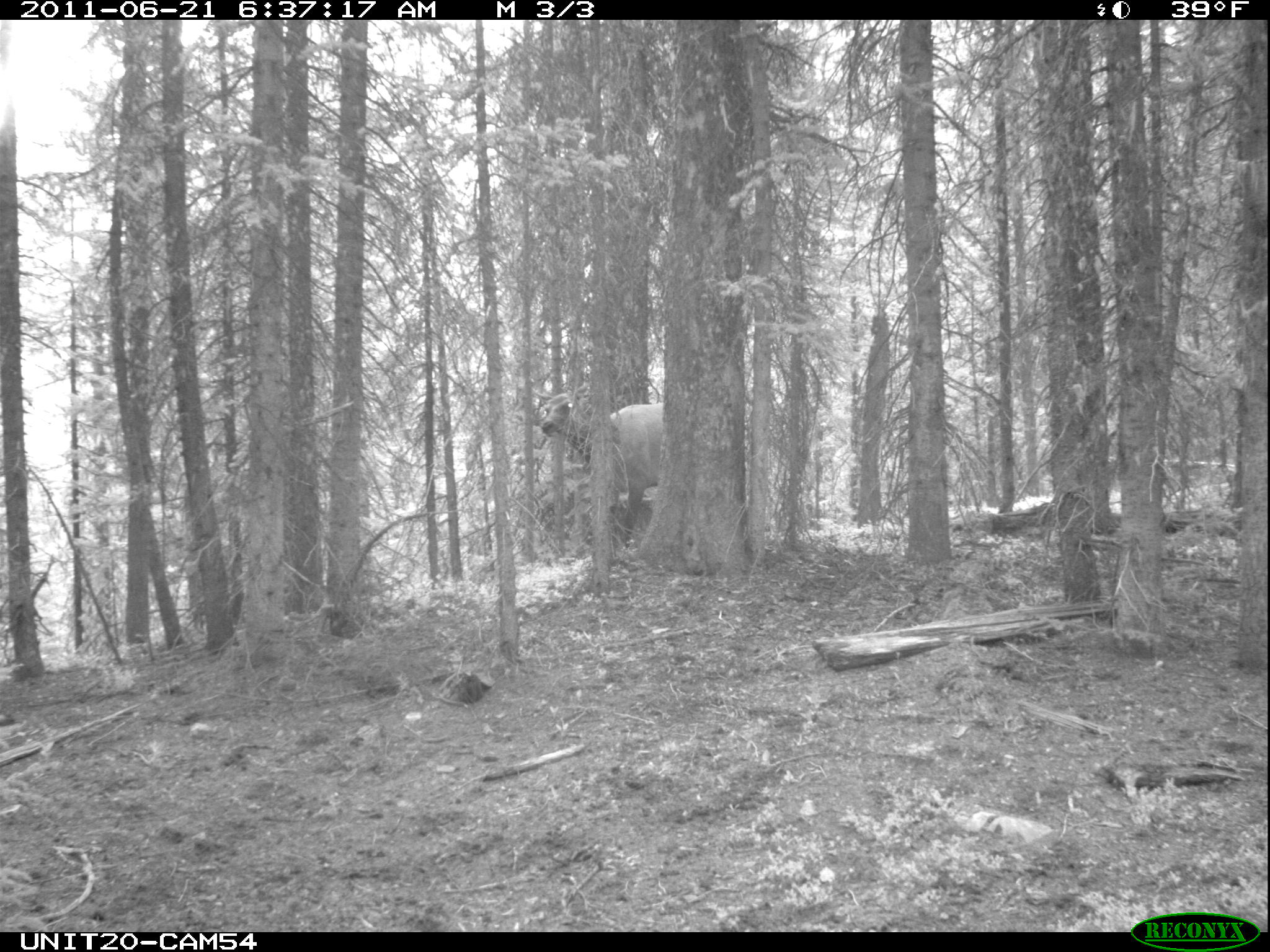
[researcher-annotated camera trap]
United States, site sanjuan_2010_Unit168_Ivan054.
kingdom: Animalia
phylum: Chordata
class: Mammalia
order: Artiodactyla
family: Cervidae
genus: Cervus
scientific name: Cervus elaphus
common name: red deer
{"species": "Cervus elaphus (red deer)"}